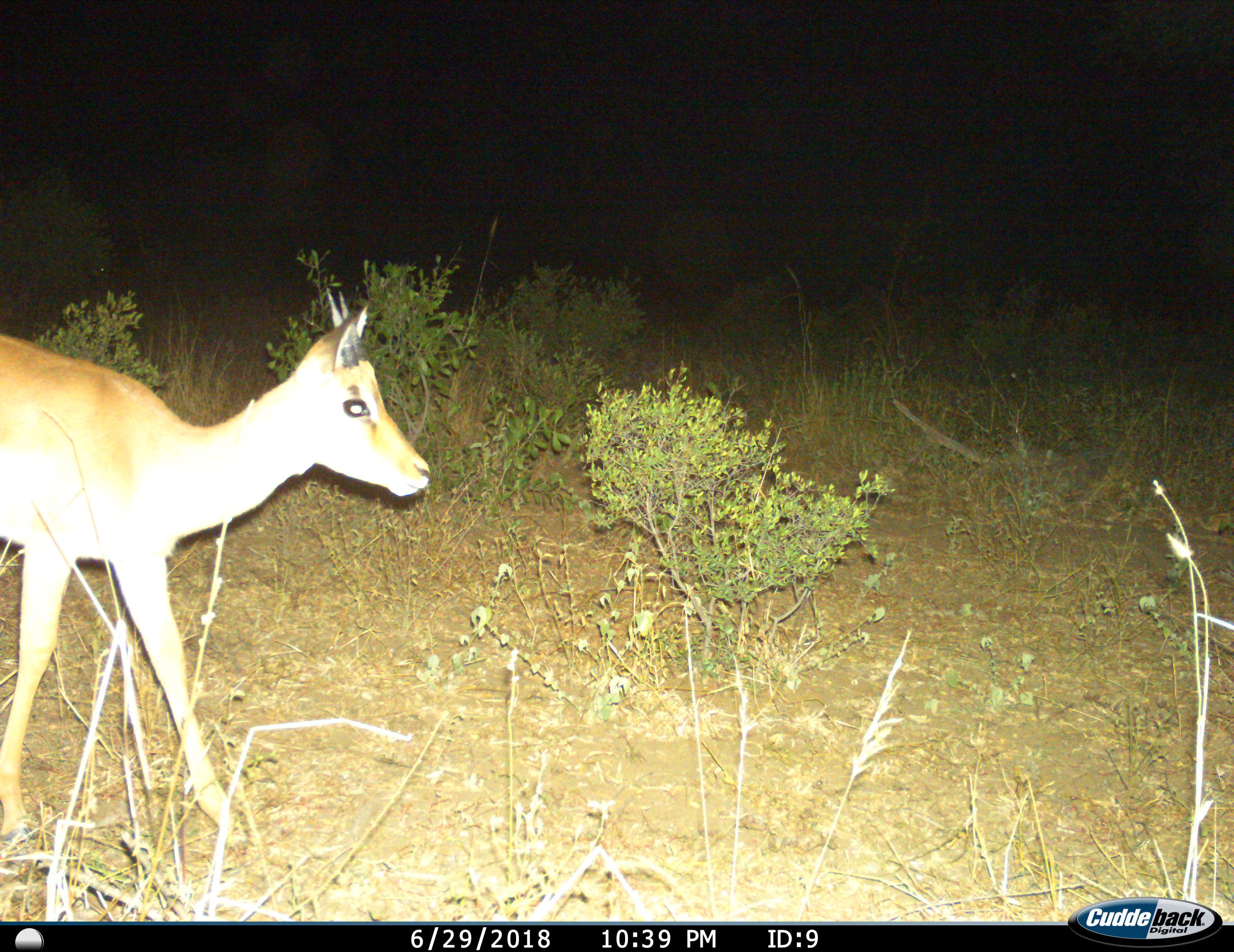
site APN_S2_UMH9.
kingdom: Animalia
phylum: Chordata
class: Mammalia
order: Artiodactyla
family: Bovidae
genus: Aepyceros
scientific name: Aepyceros melampus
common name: impala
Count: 1.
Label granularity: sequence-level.